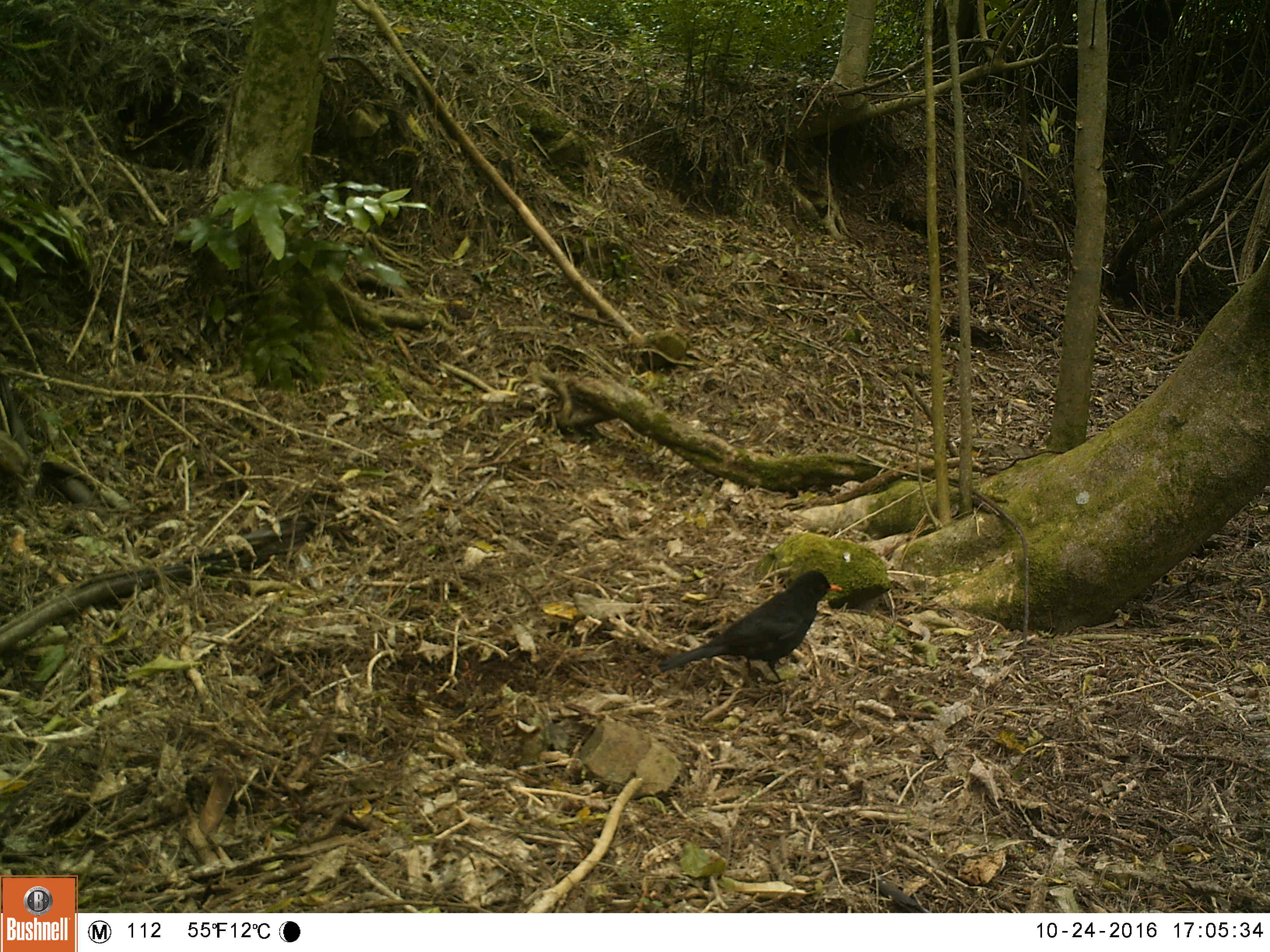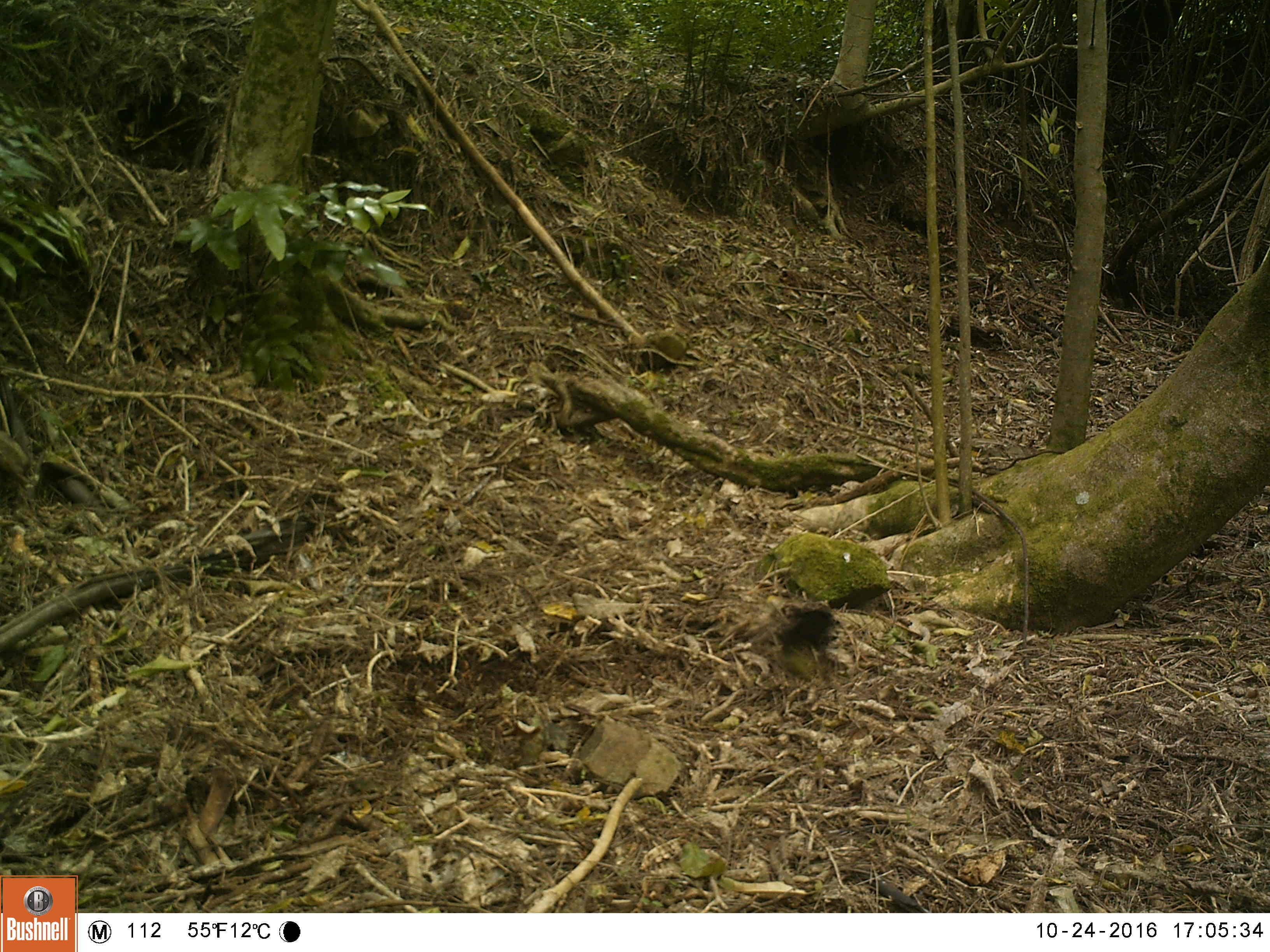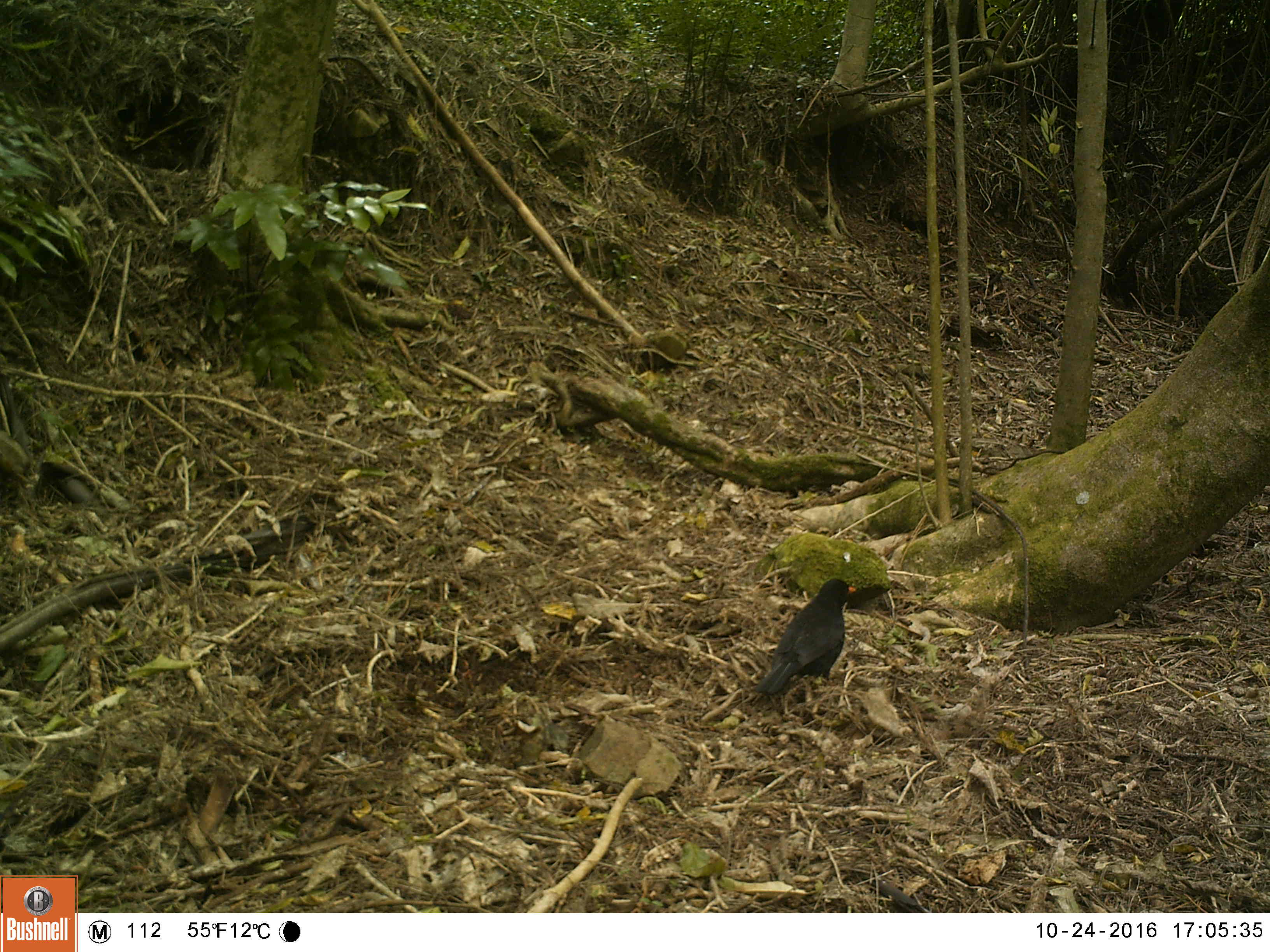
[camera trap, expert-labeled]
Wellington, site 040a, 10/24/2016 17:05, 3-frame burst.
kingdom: Animalia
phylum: Chordata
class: Aves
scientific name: Aves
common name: bird